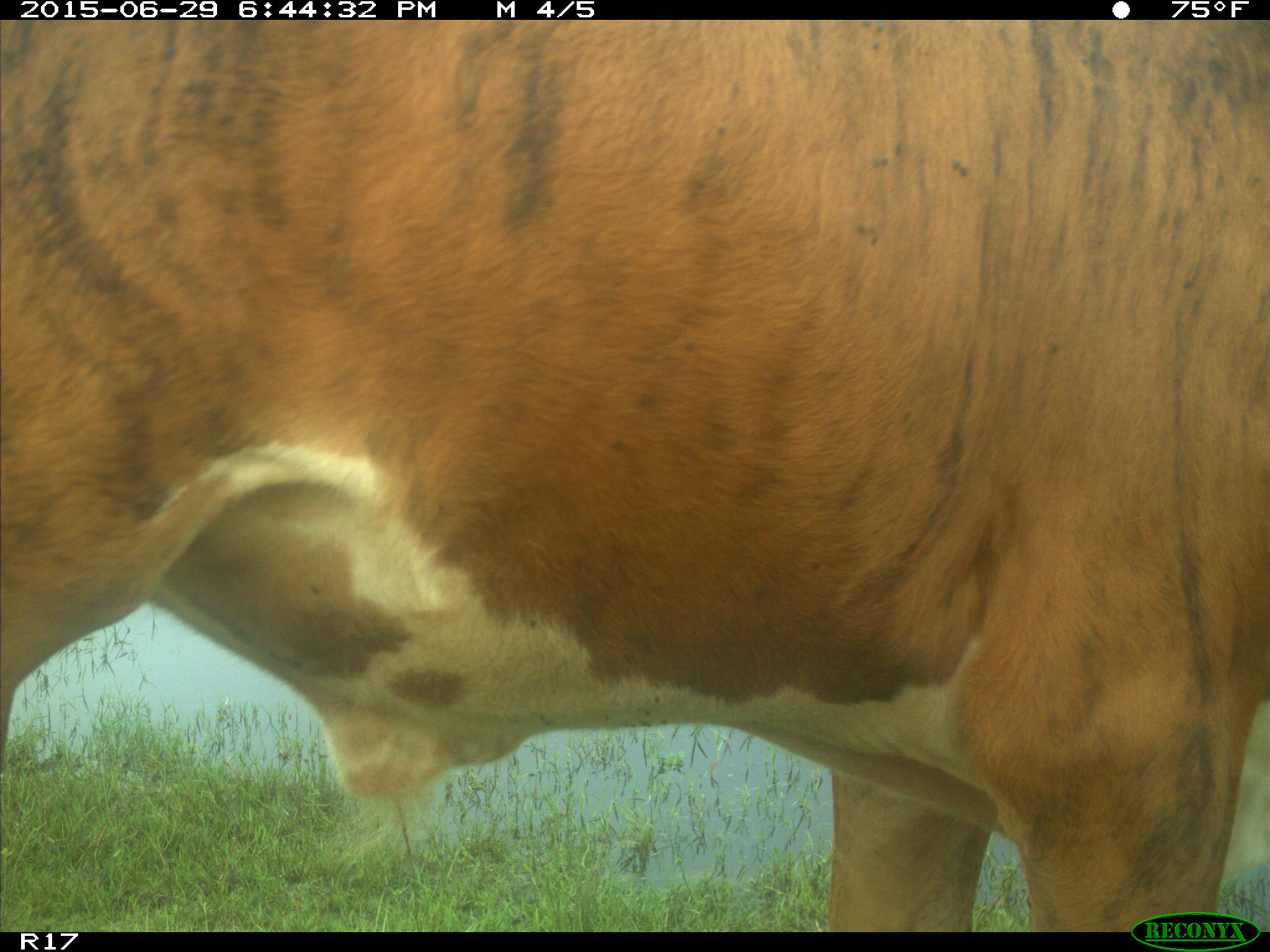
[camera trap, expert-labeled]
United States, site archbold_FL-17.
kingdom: Animalia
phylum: Chordata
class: Mammalia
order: Artiodactyla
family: Bovidae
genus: Bos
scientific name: Bos taurus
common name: domestic cow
Bos taurus (domestic cow).